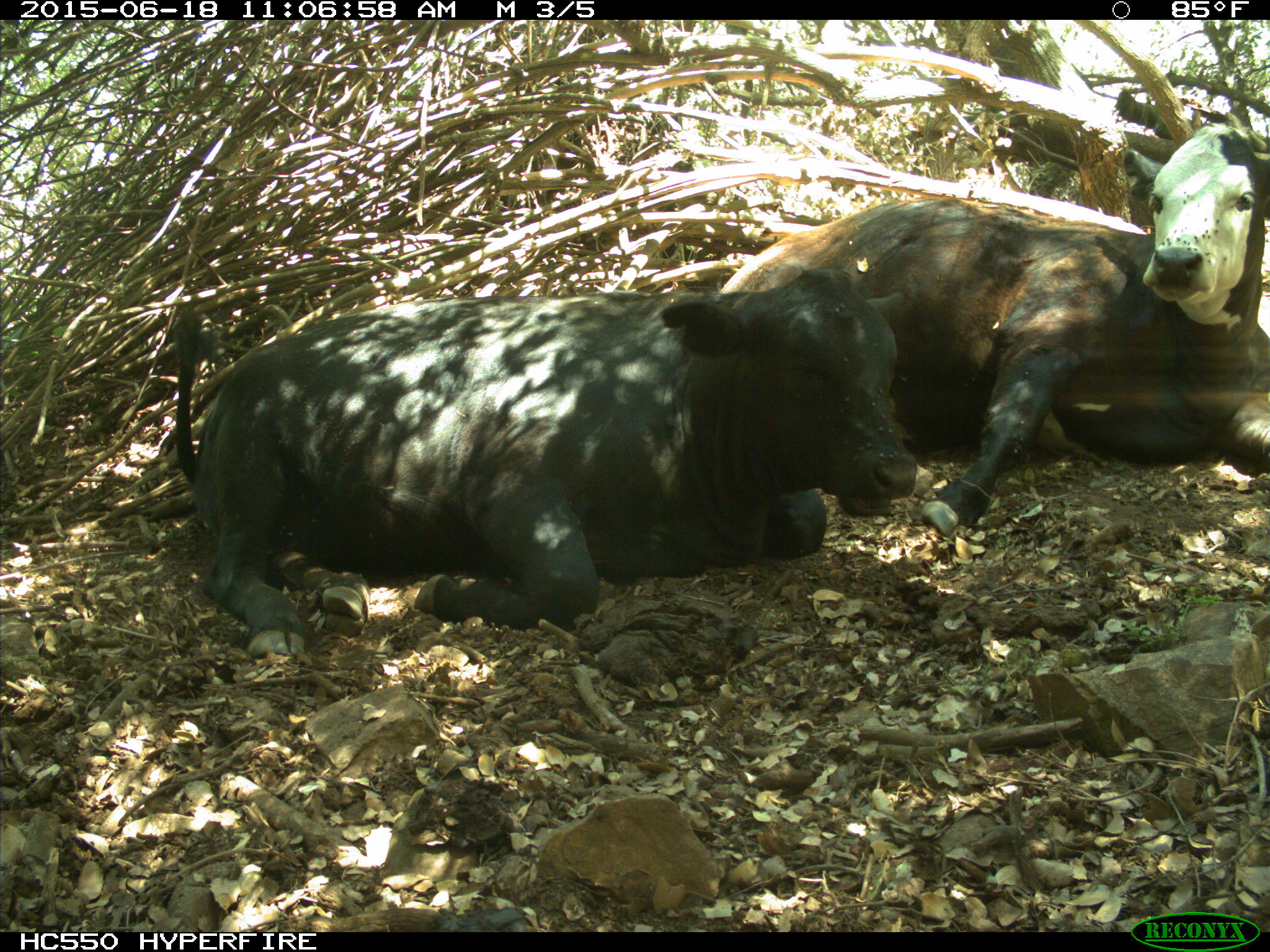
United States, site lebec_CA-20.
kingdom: Animalia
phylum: Chordata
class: Mammalia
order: Artiodactyla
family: Bovidae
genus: Bos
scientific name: Bos taurus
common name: domestic cow